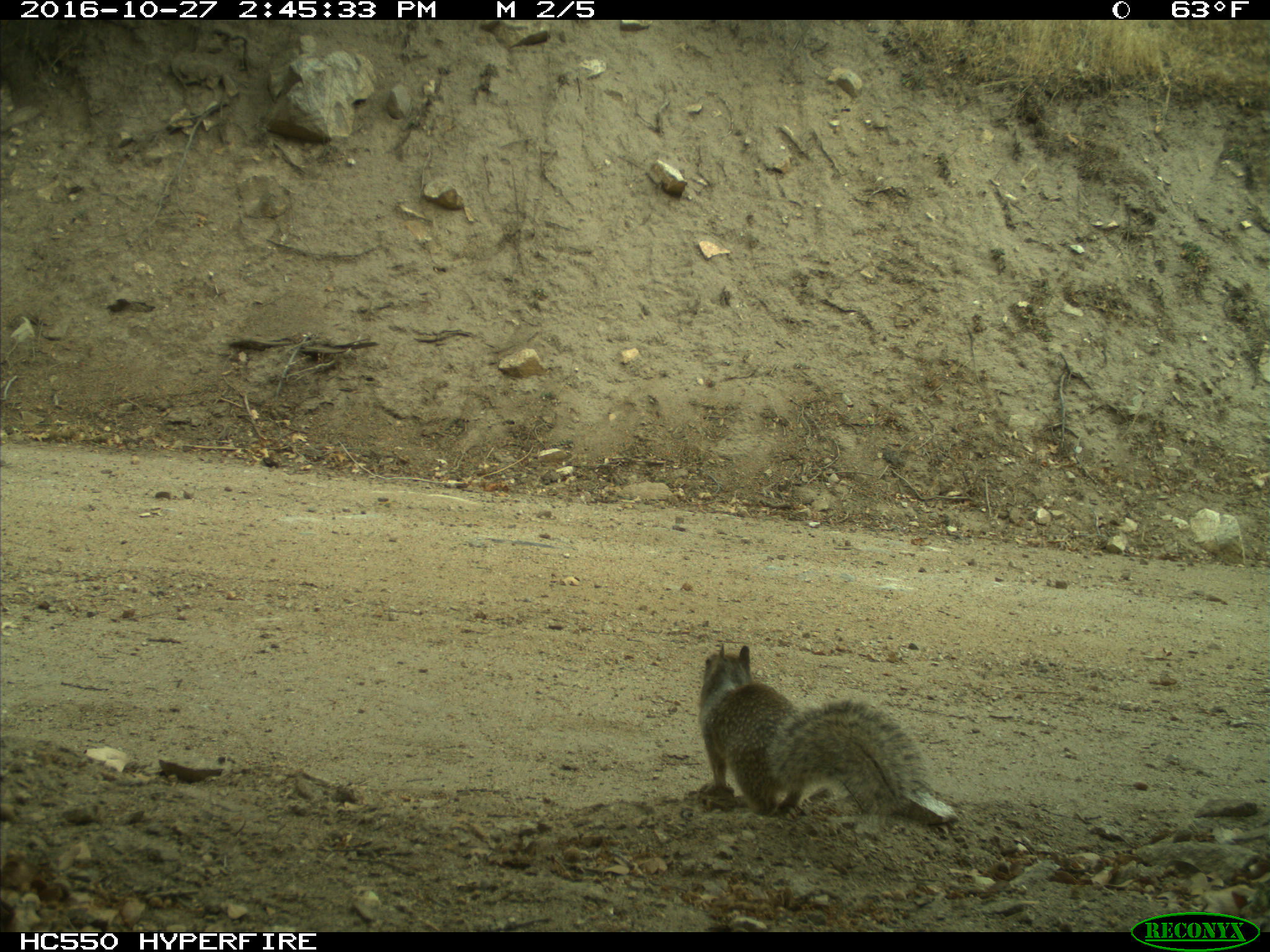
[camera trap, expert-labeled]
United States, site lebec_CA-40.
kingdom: Animalia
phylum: Chordata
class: Mammalia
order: Rodentia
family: Sciuridae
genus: Otospermophilus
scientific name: Otospermophilus beecheyi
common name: california ground squirrel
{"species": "Otospermophilus beecheyi (california ground squirrel)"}